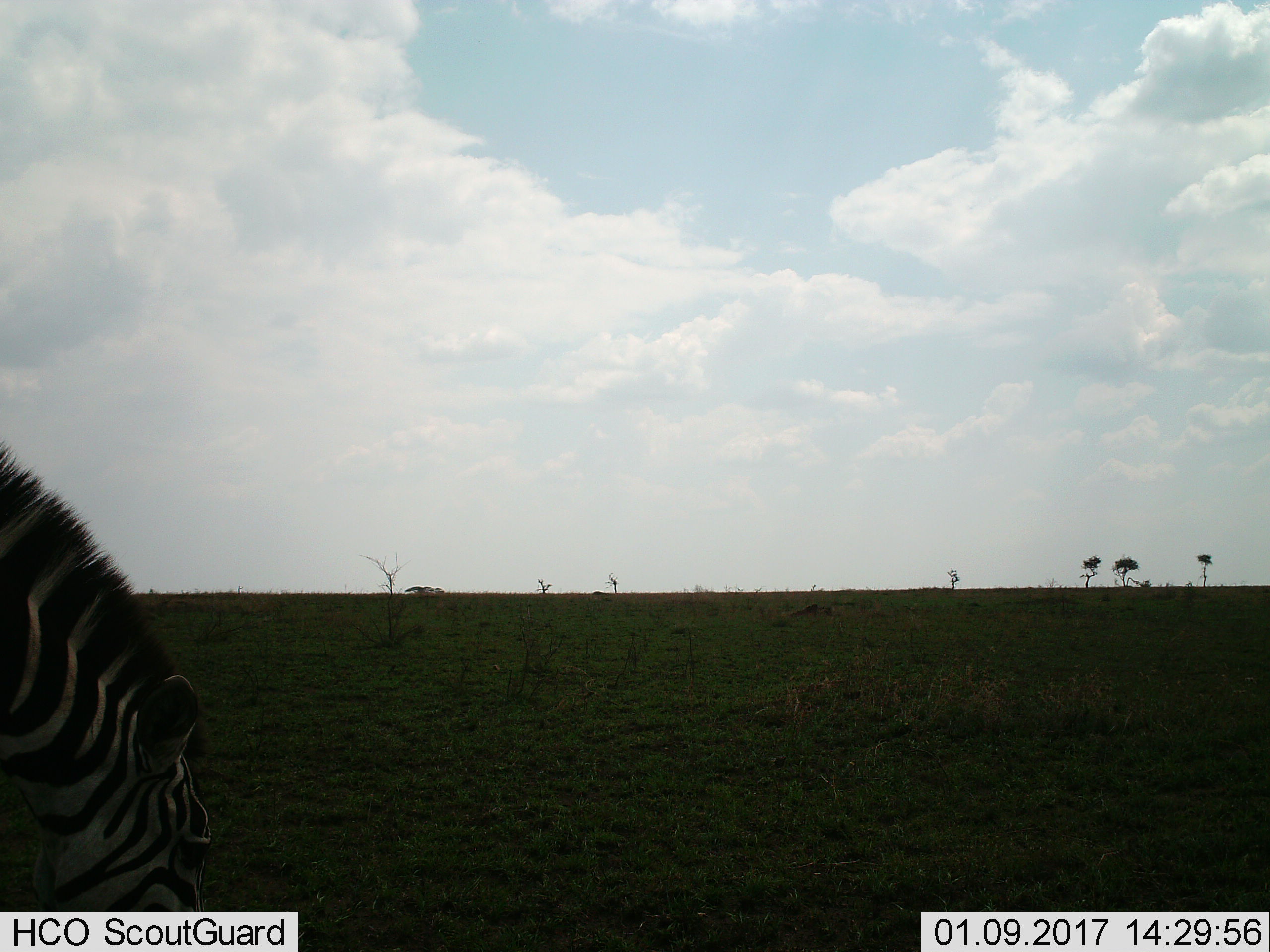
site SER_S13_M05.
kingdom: Animalia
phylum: Chordata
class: Mammalia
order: Perissodactyla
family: Equidae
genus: Equus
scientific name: Equus quagga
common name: plains zebra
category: zebraplains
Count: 1.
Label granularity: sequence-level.